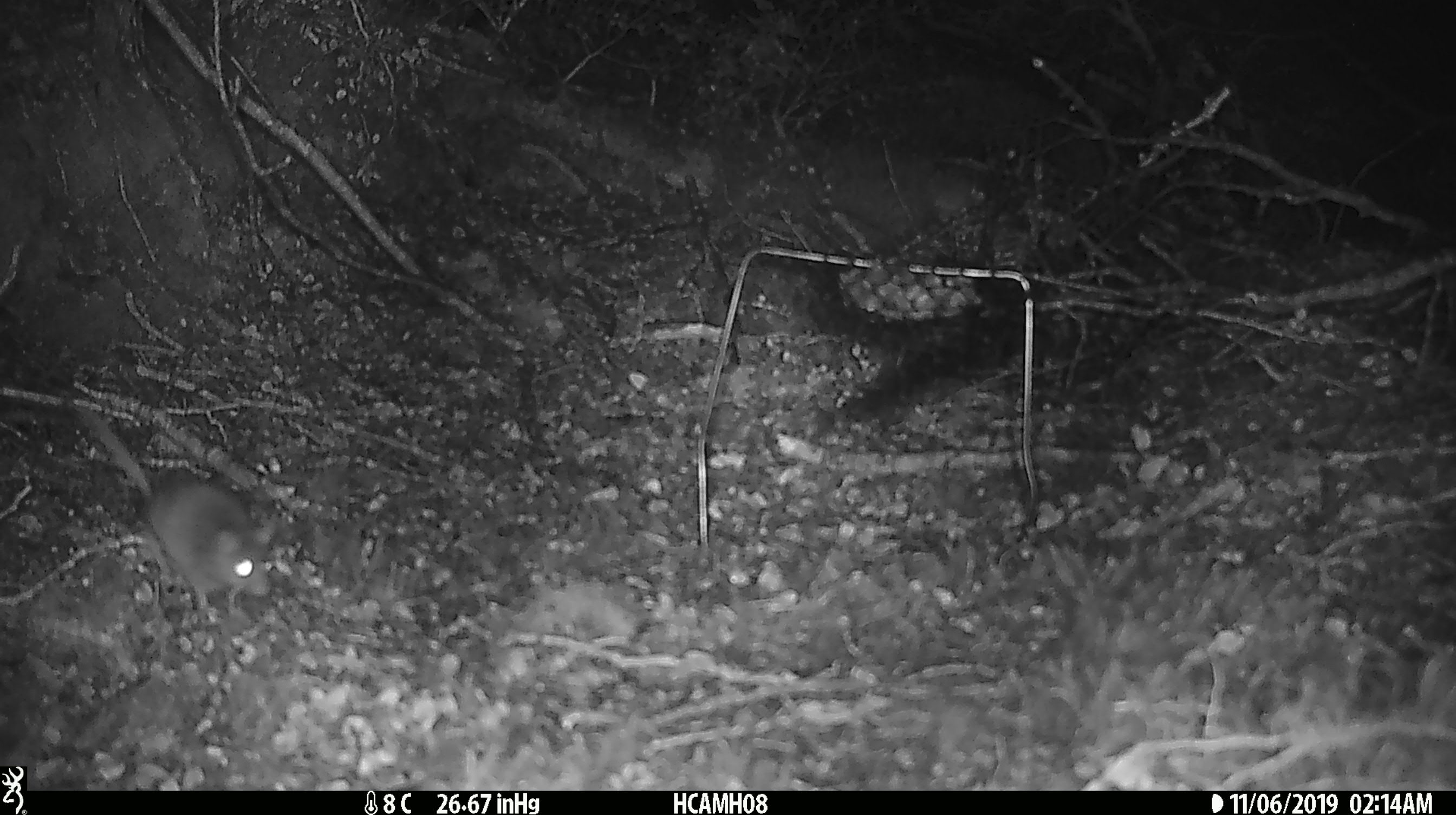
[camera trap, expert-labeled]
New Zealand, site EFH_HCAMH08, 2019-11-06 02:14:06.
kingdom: Animalia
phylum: Chordata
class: Mammalia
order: Rodentia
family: Muridae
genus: Rattus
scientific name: Rattus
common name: rat